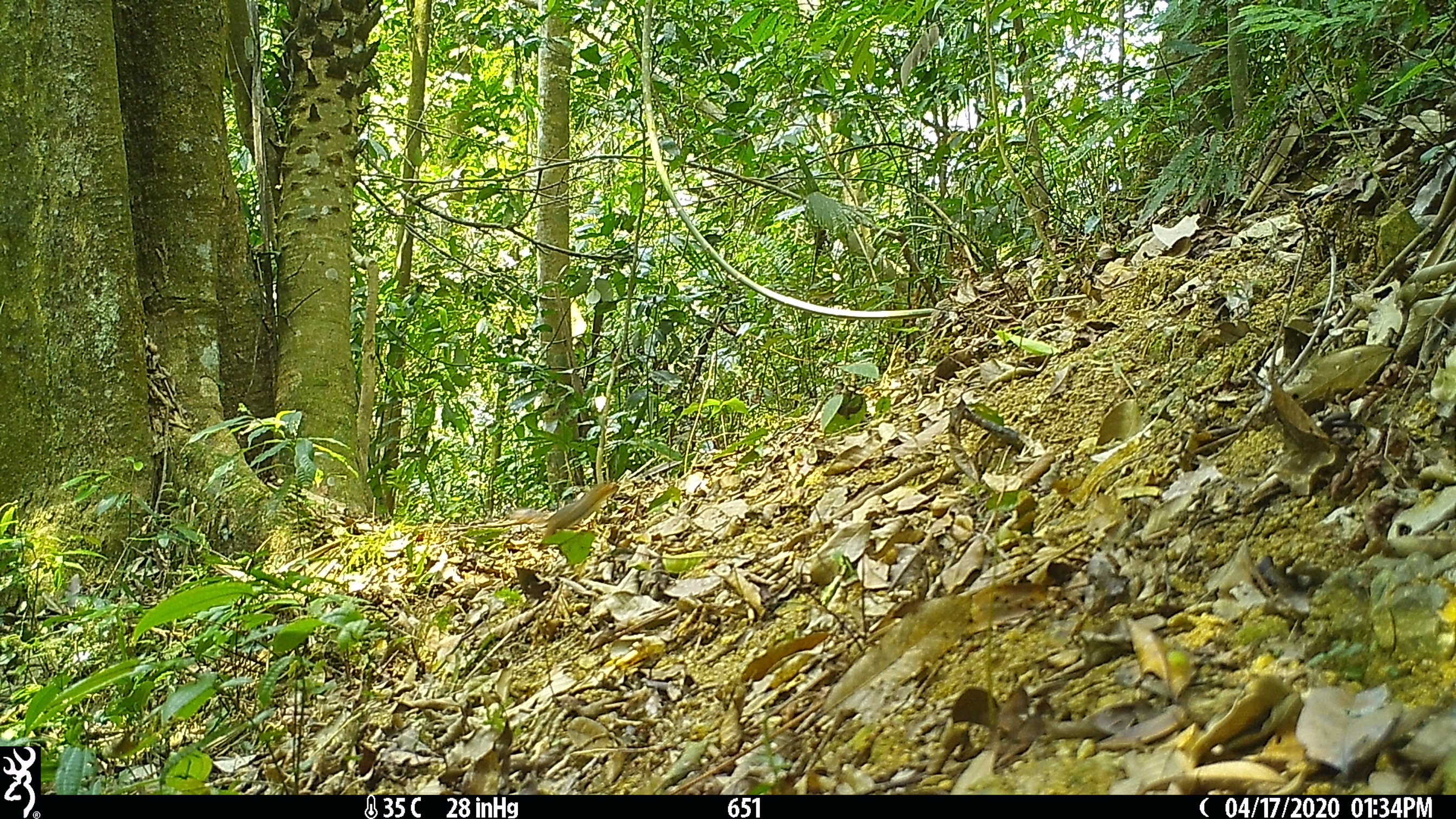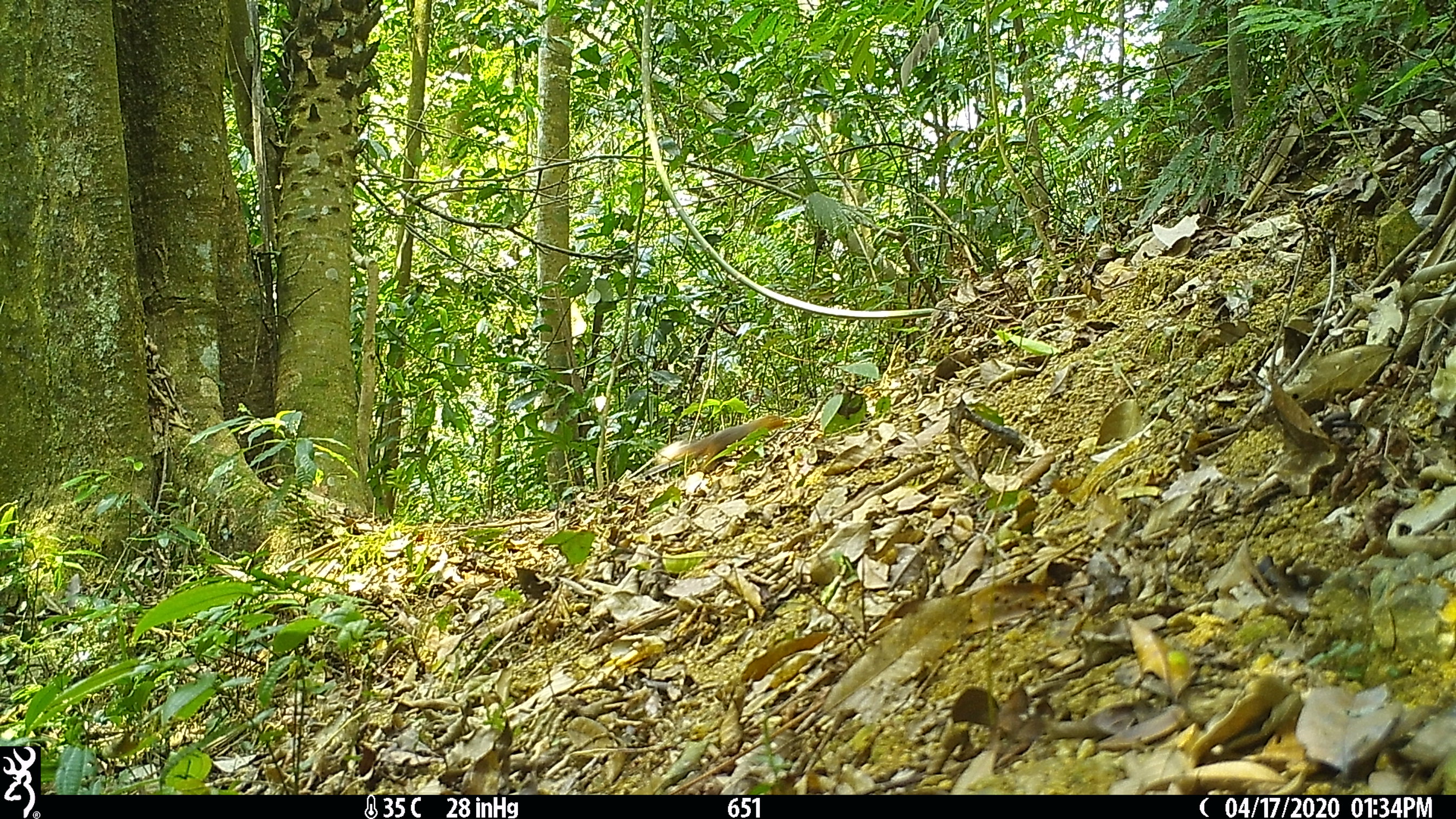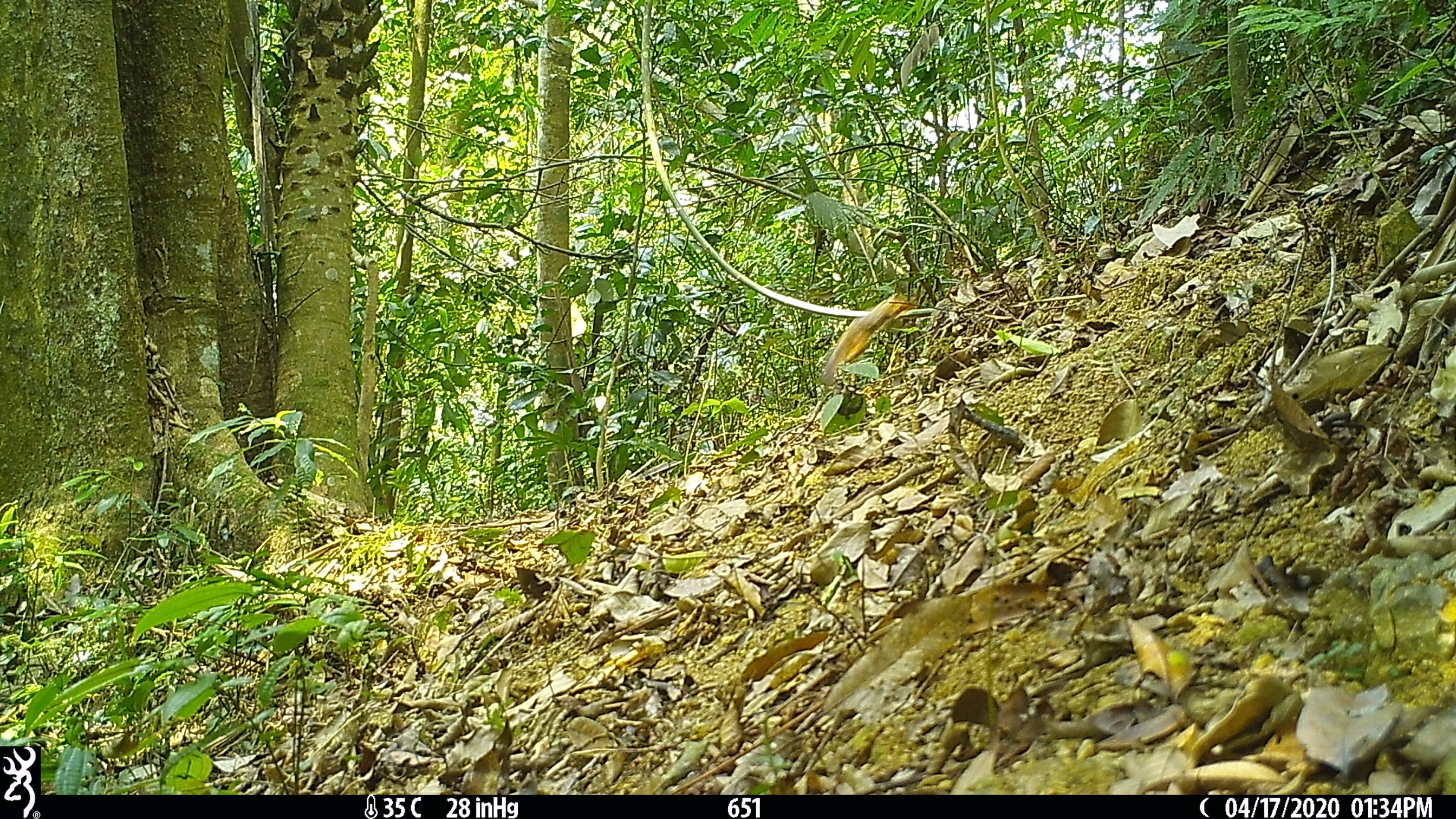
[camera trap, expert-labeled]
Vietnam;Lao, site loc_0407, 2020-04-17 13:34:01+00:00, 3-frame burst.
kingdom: Animalia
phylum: Chordata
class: Mammalia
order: Rodentia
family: Sciuridae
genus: Dremomys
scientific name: Dremomys rufigenis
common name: red-cheeked squirrel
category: red cheeked squirrel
Red cheeked squirrel (red-cheeked squirrel) (Dremomys rufigenis). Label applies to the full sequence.